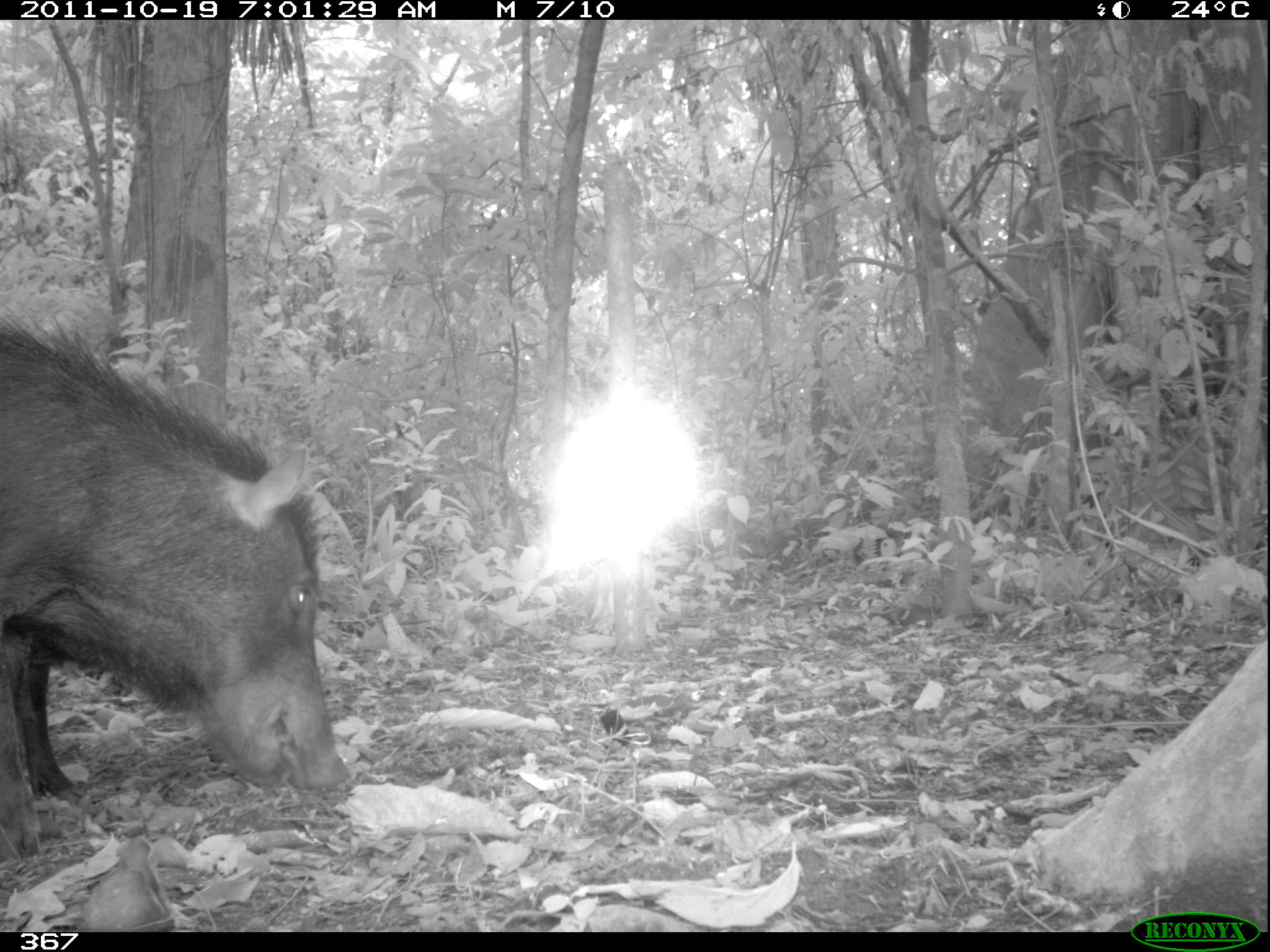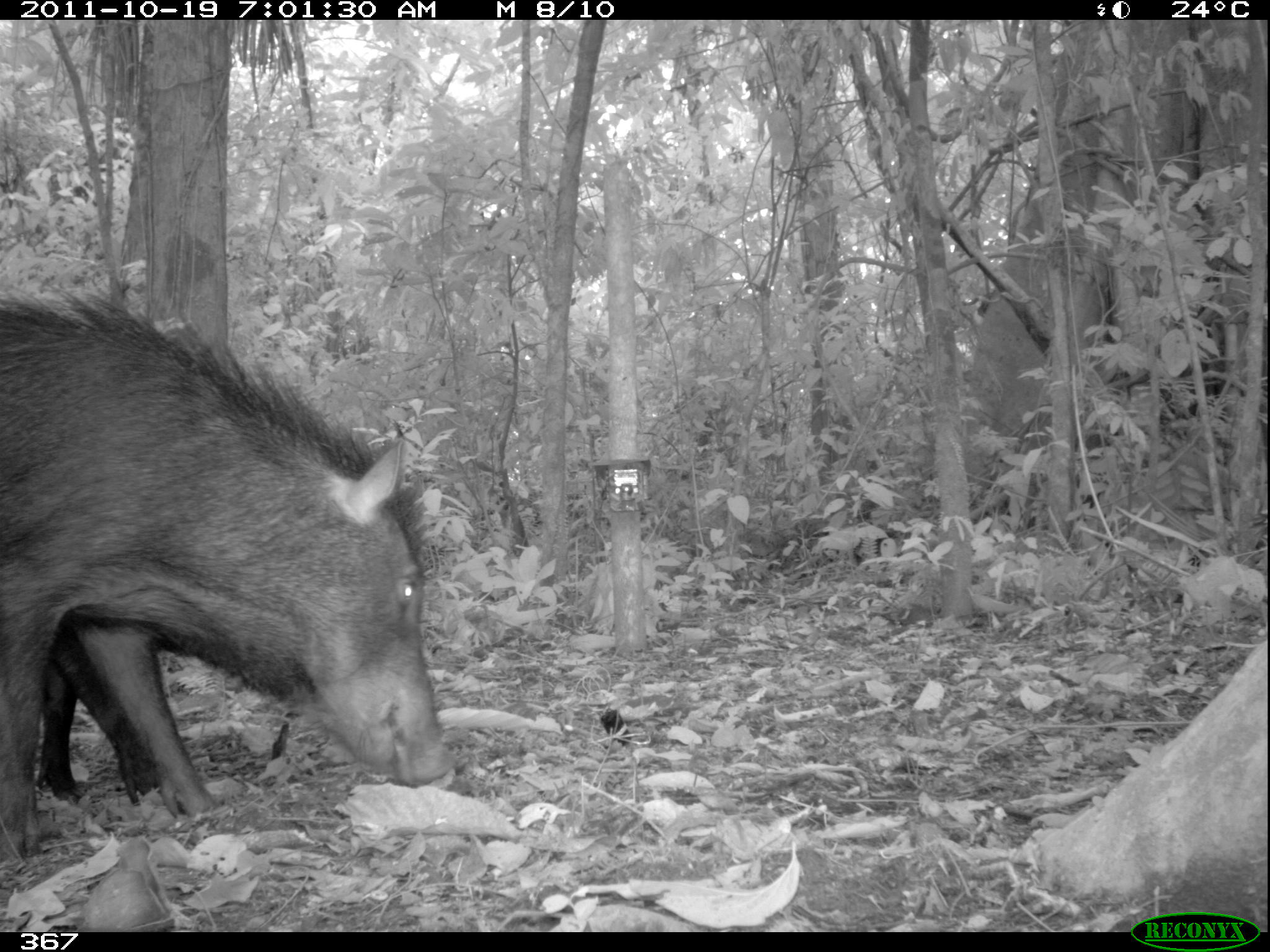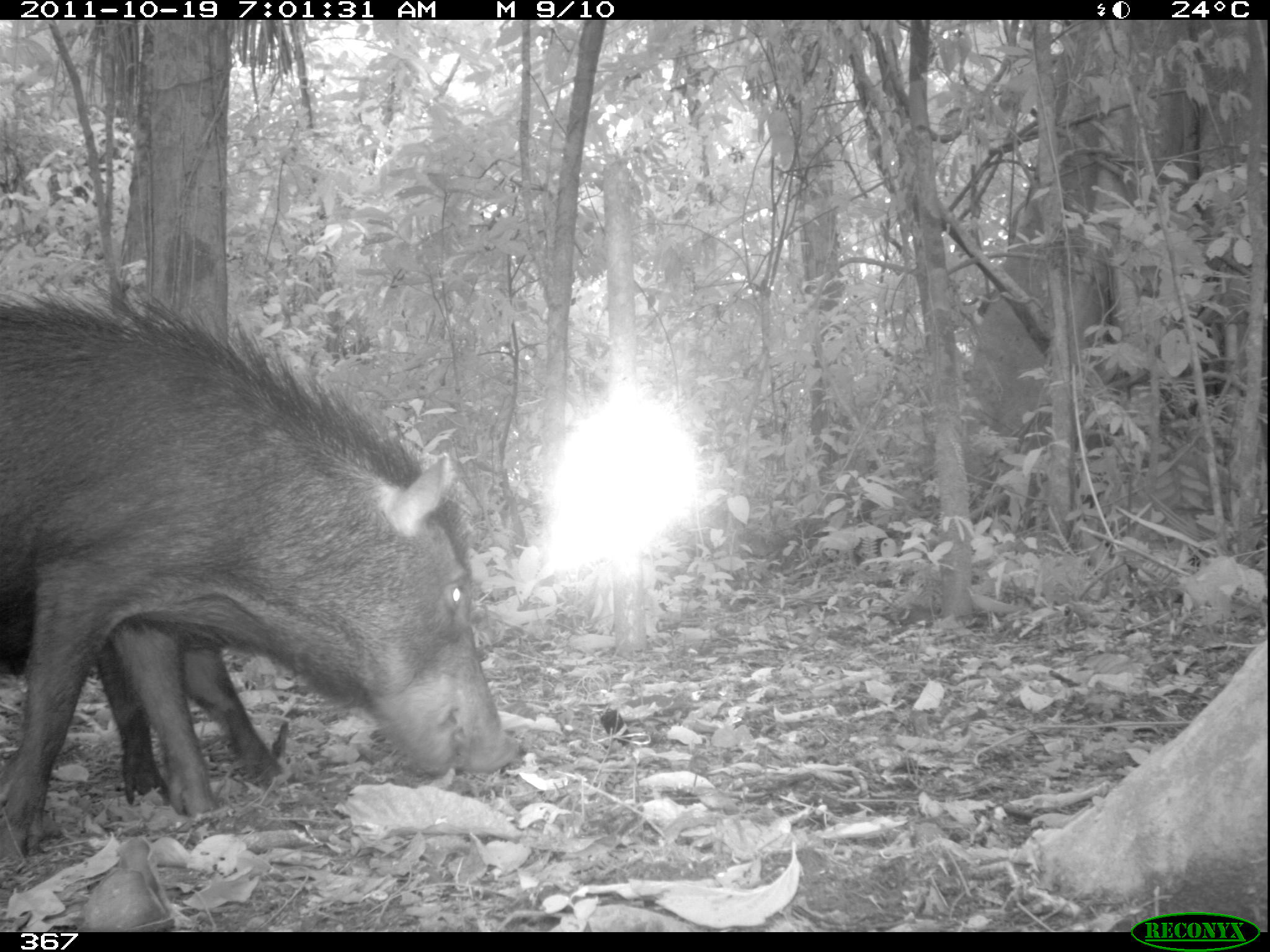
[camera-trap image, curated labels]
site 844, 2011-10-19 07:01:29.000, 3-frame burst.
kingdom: Animalia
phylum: Chordata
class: Mammalia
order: Artiodactyla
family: Tayassuidae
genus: Tayassu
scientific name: Tayassu pecari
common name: white-lipped peccary